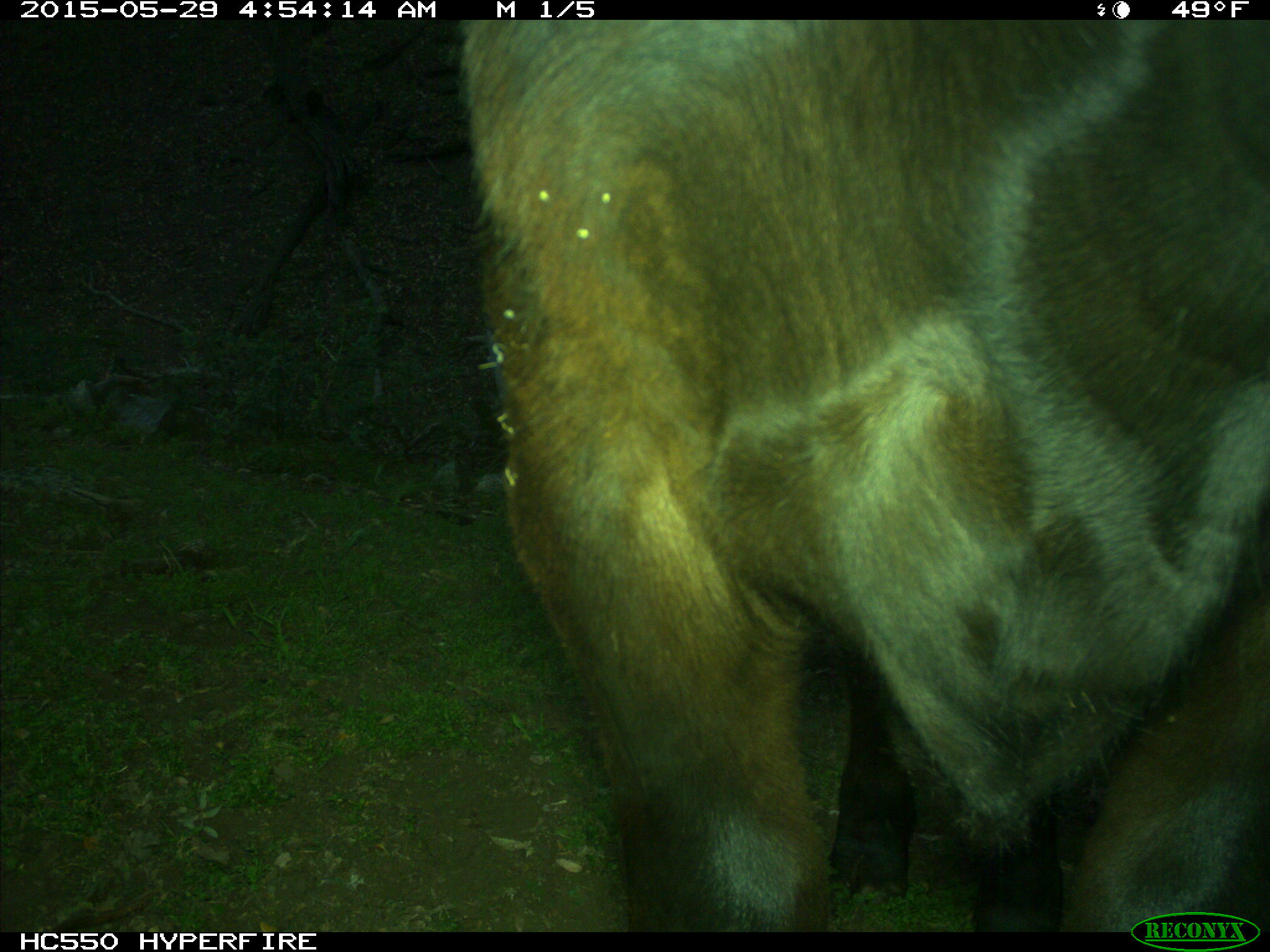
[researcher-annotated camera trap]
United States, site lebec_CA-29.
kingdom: Animalia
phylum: Chordata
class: Mammalia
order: Artiodactyla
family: Bovidae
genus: Bos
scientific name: Bos taurus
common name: domestic cow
Bos taurus (domestic cow).